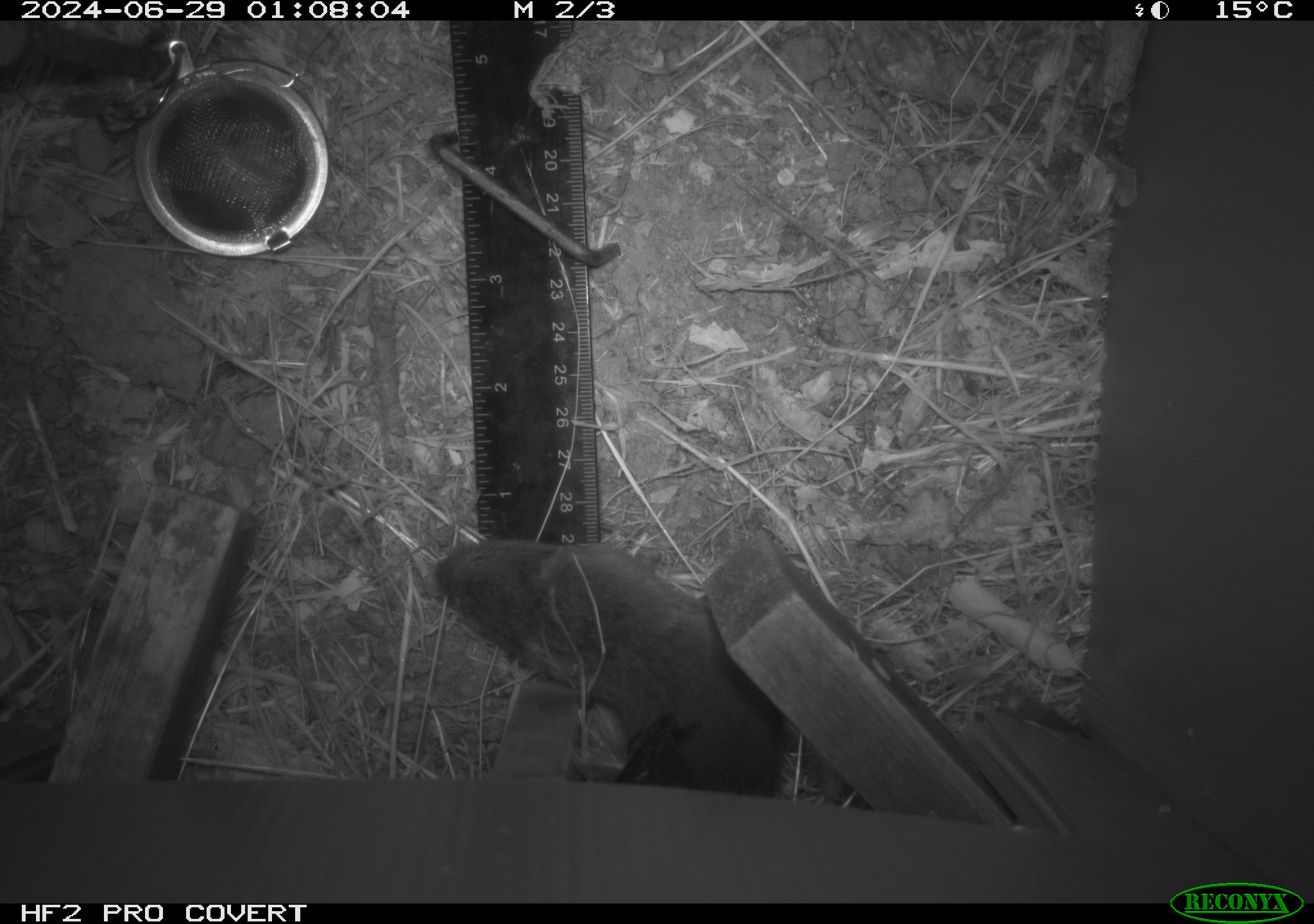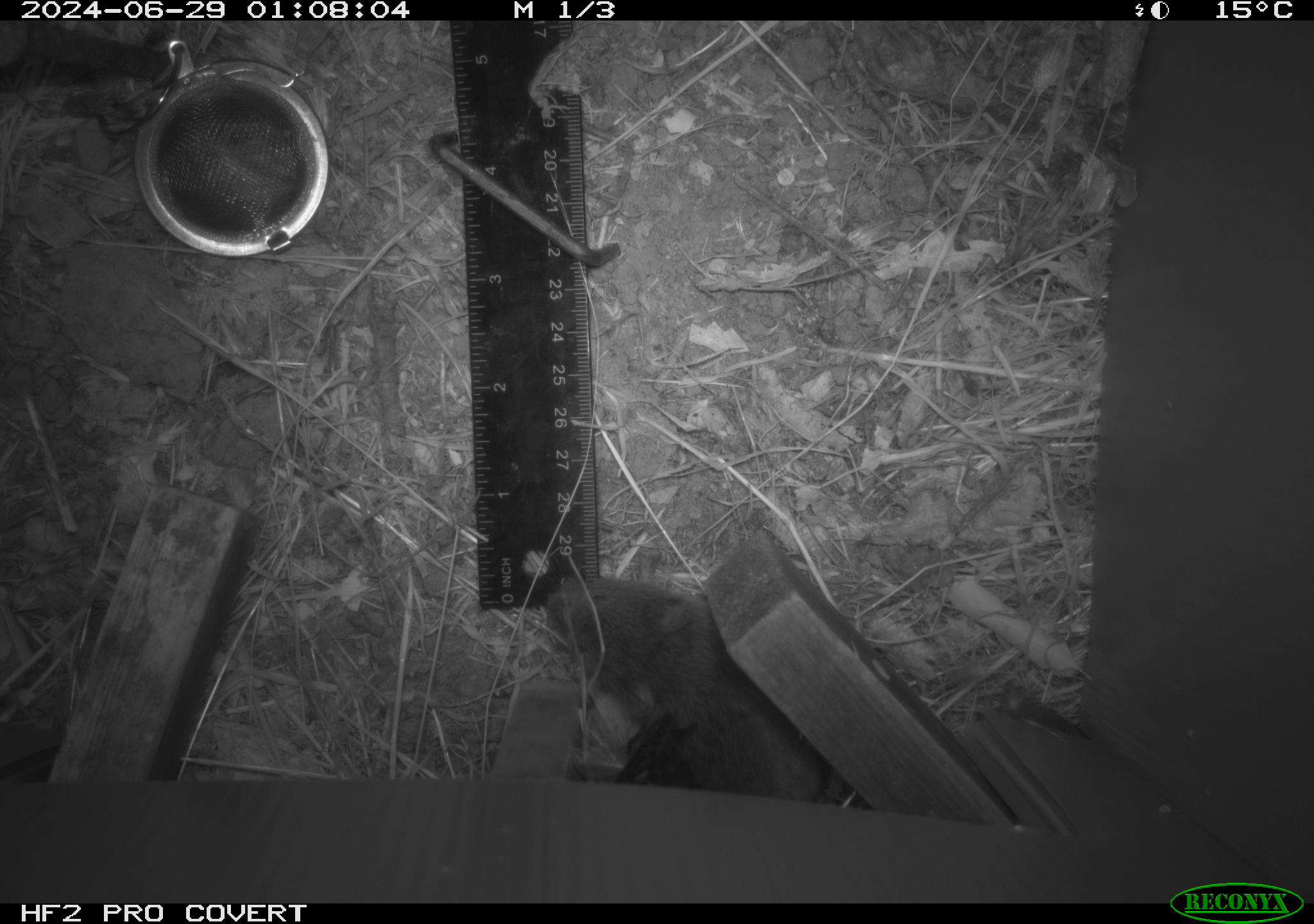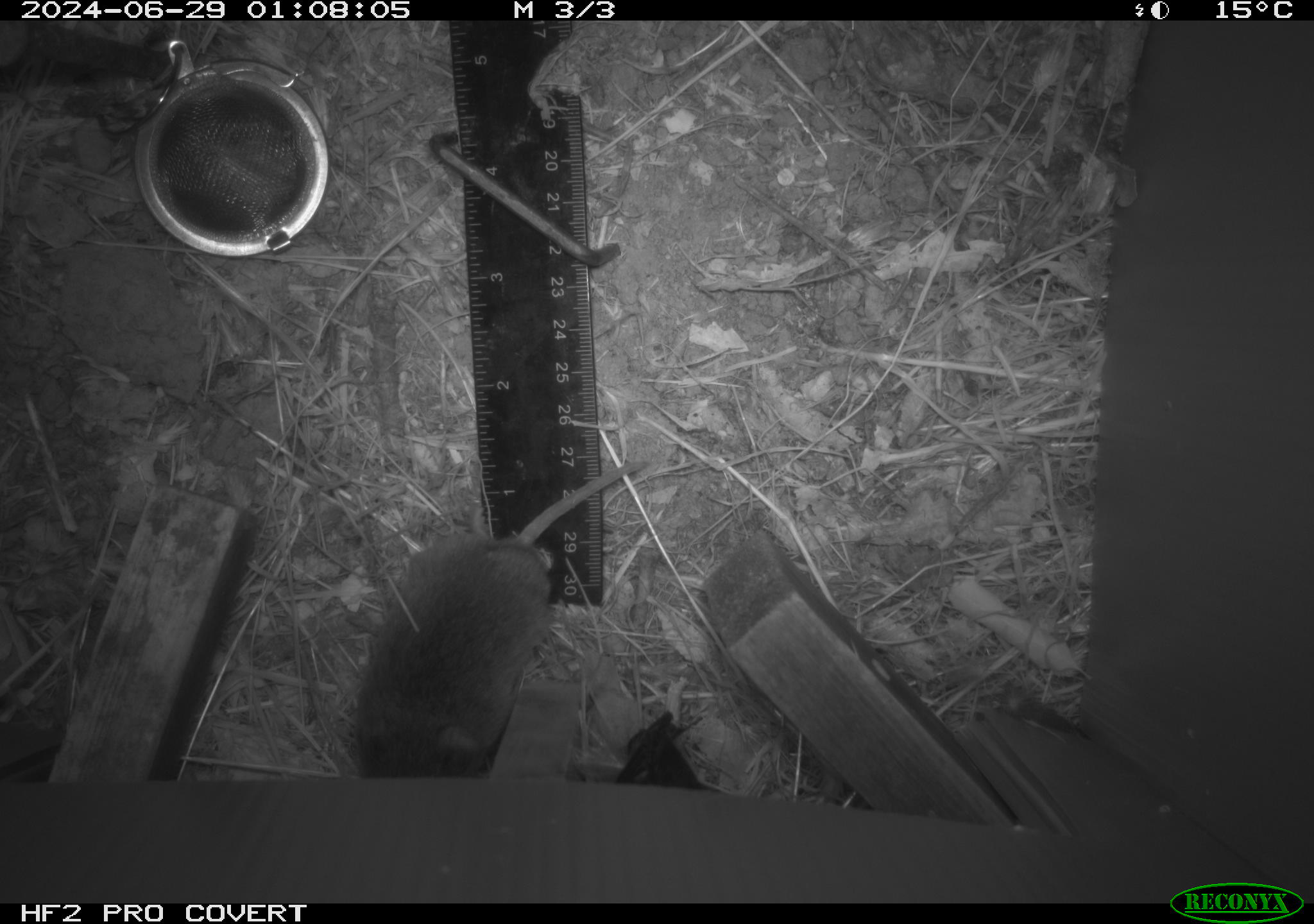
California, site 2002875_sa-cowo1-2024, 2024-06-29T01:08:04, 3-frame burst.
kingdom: Animalia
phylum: Chordata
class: Mammalia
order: Rodentia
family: Cricetidae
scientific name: Arvicolinae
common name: voles, lemmings, and muskrats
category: arvicolinae subfamily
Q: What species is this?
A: Arvicolinae subfamily (voles, lemmings, and muskrats) (Arvicolinae).